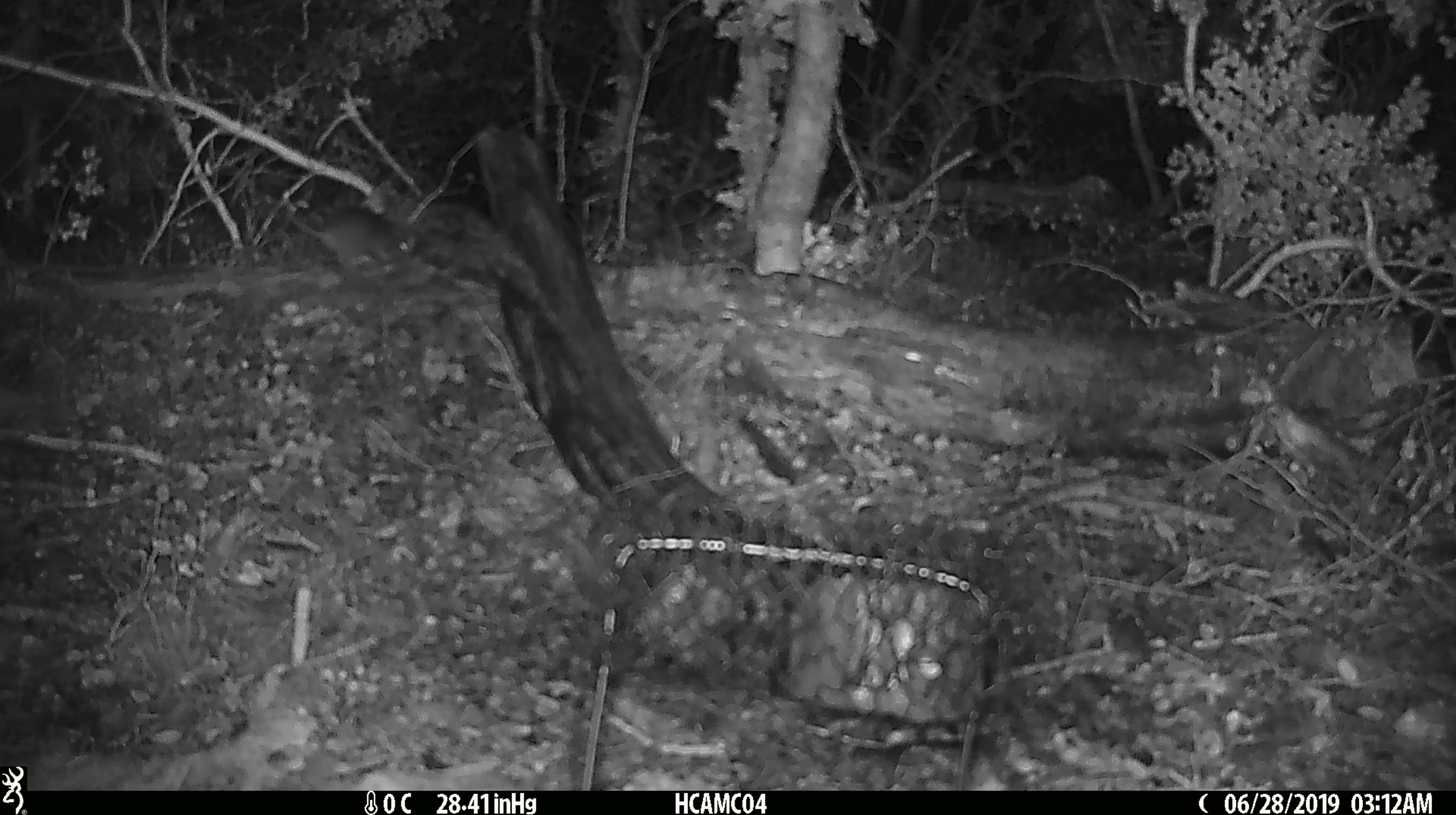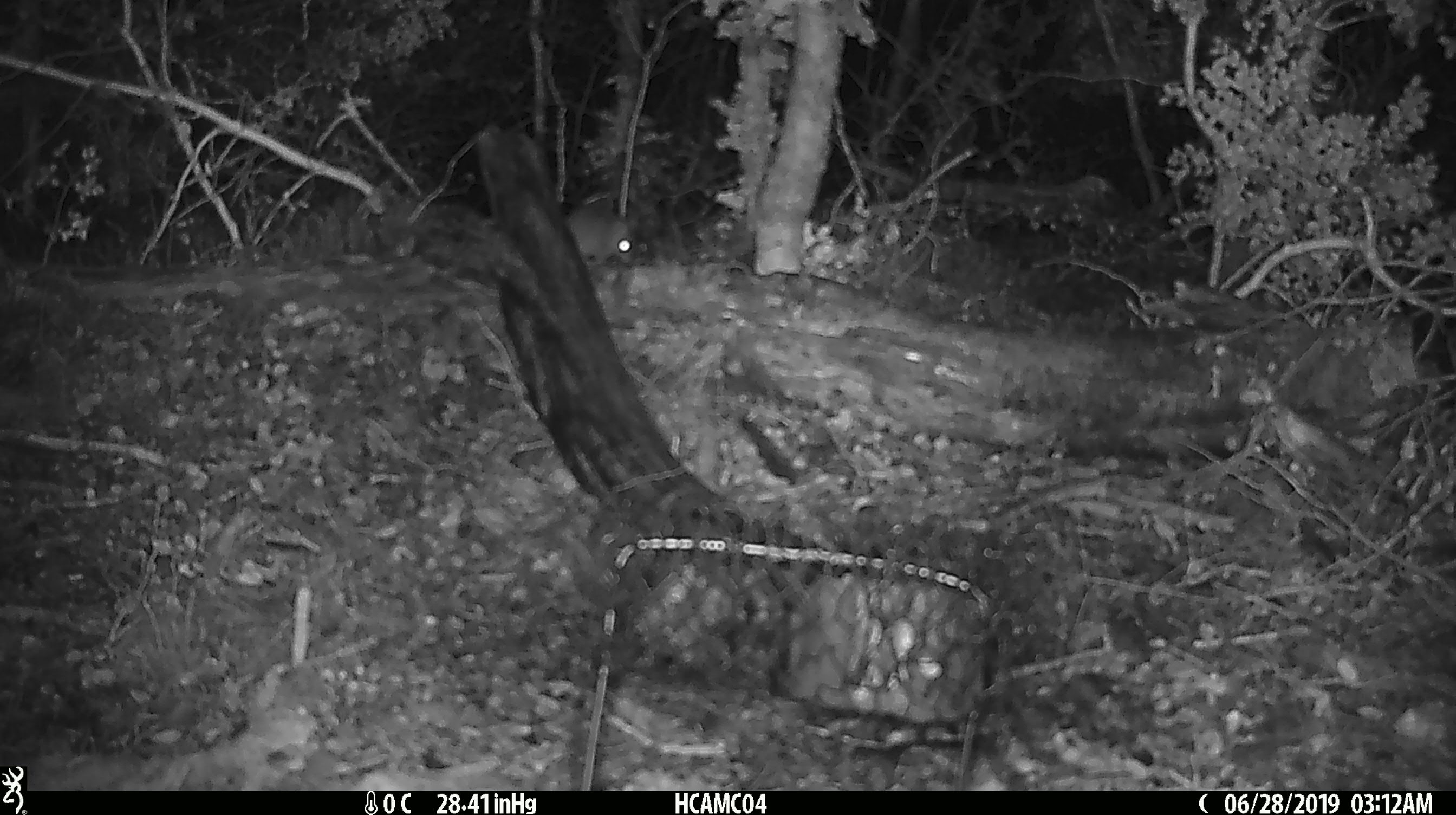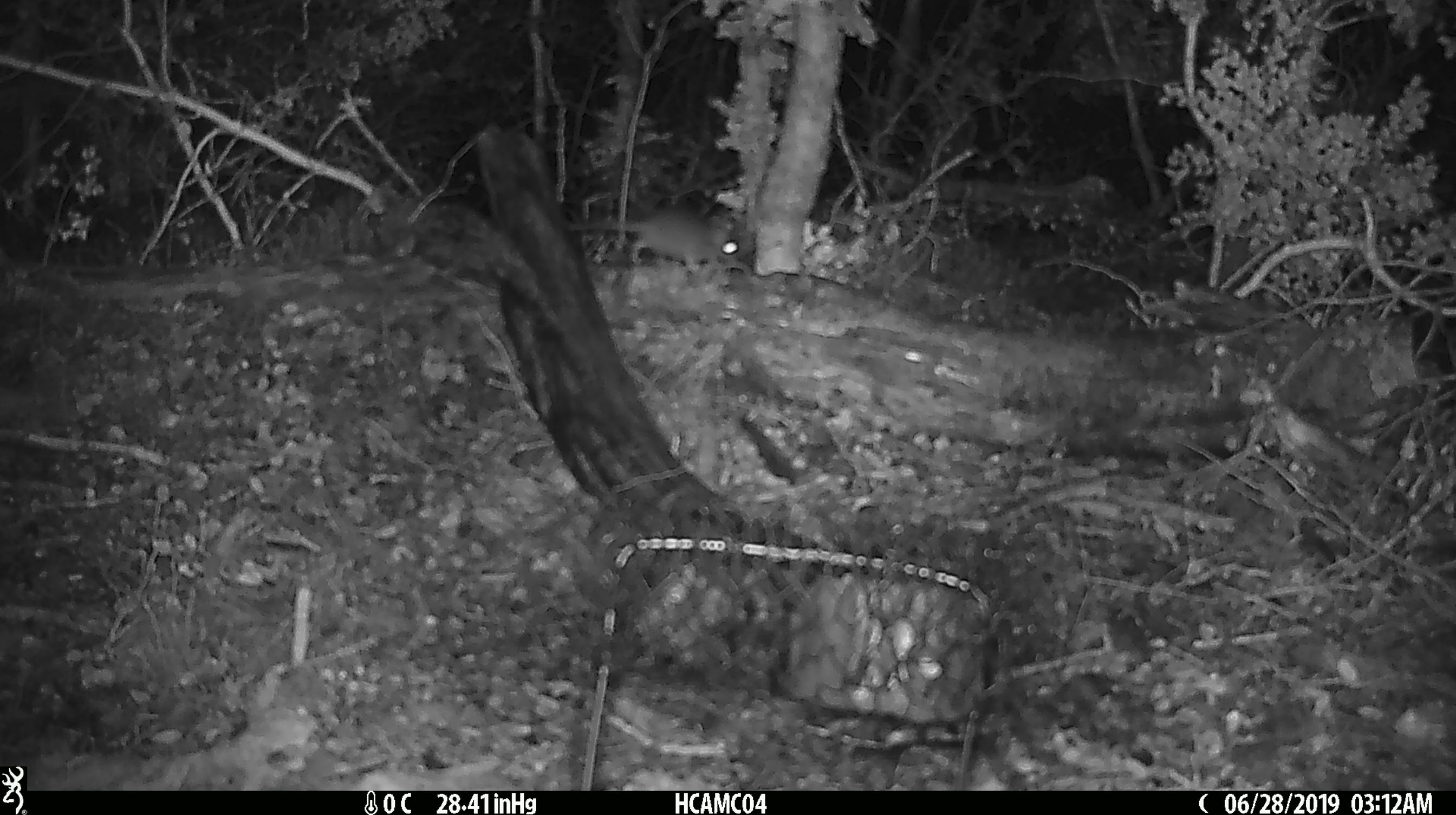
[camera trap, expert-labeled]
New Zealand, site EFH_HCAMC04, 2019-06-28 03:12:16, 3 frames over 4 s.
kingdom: Animalia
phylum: Chordata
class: Mammalia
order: Rodentia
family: Muridae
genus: Mus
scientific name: Mus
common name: mouse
Mouse (Mus).